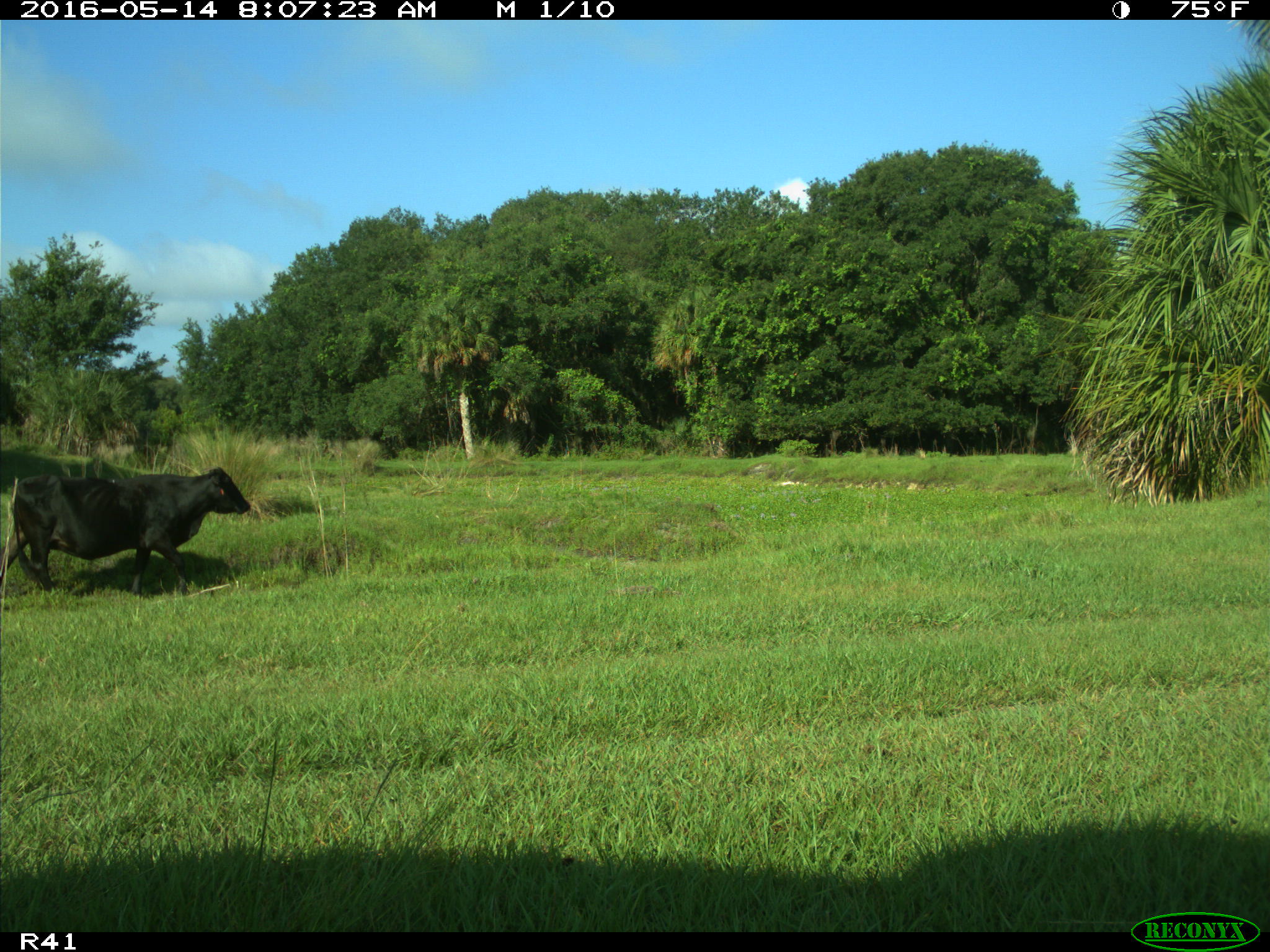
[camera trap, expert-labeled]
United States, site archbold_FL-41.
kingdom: Animalia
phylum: Chordata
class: Mammalia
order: Artiodactyla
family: Bovidae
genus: Bos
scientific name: Bos taurus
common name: domestic cow